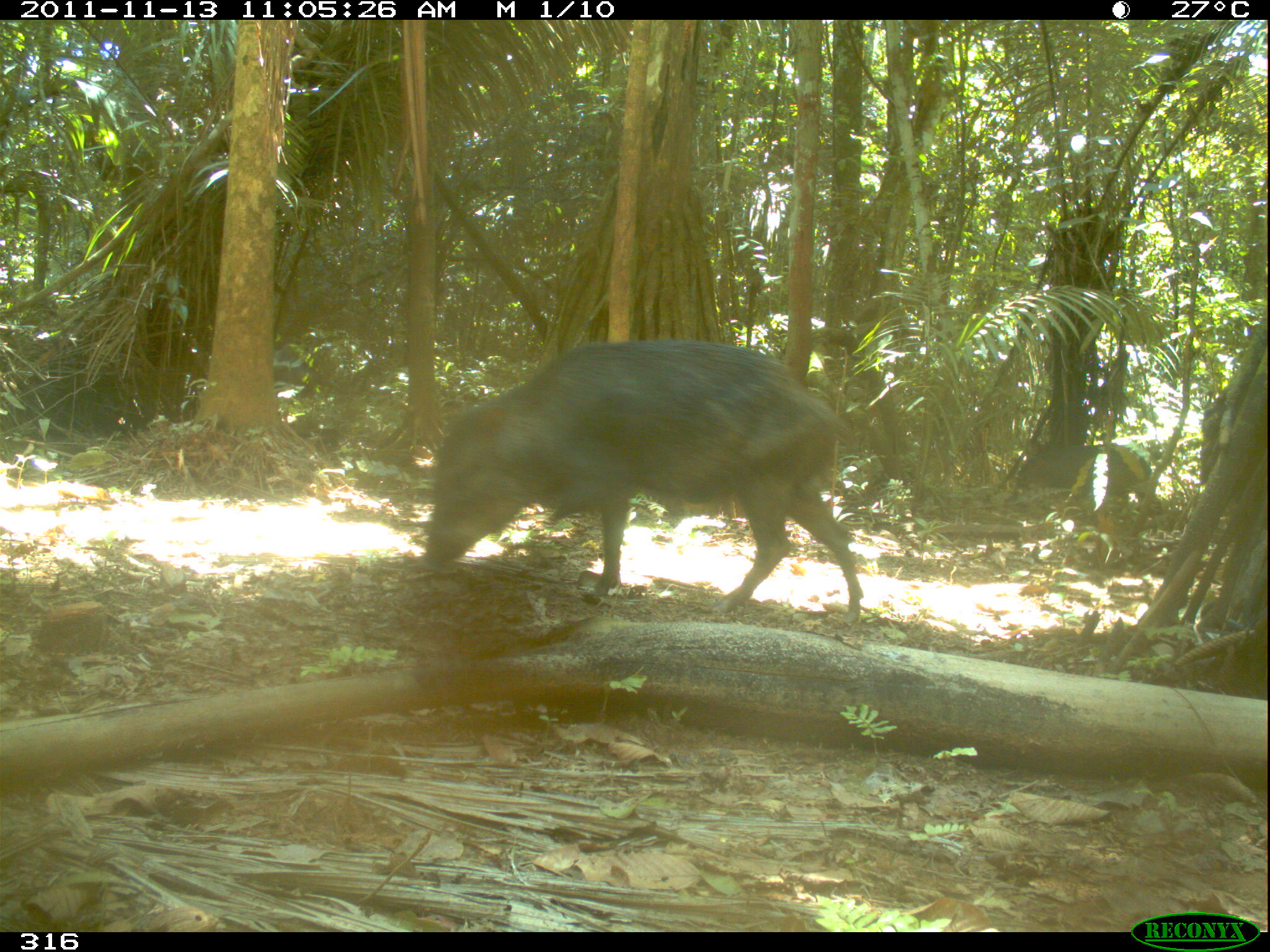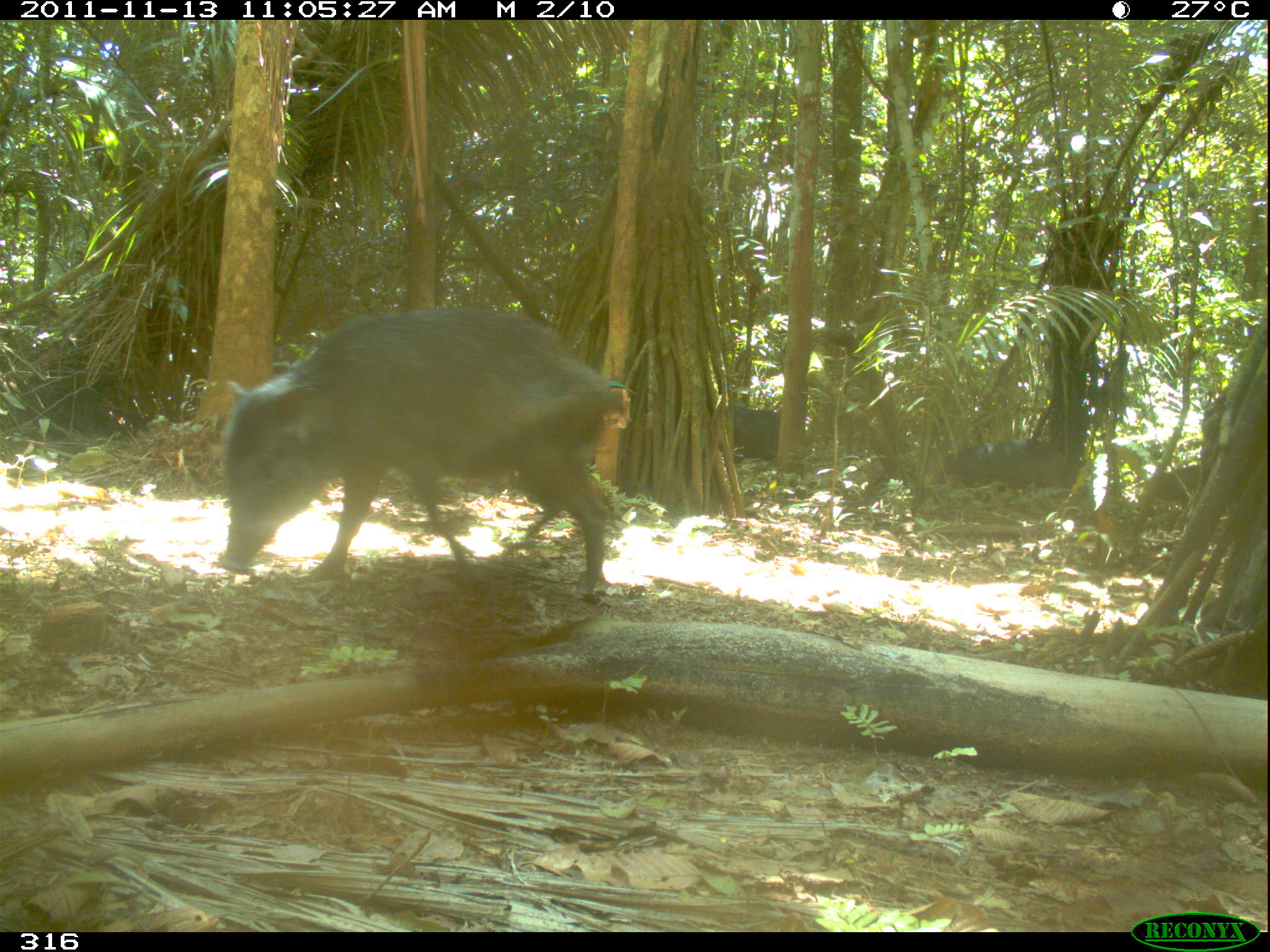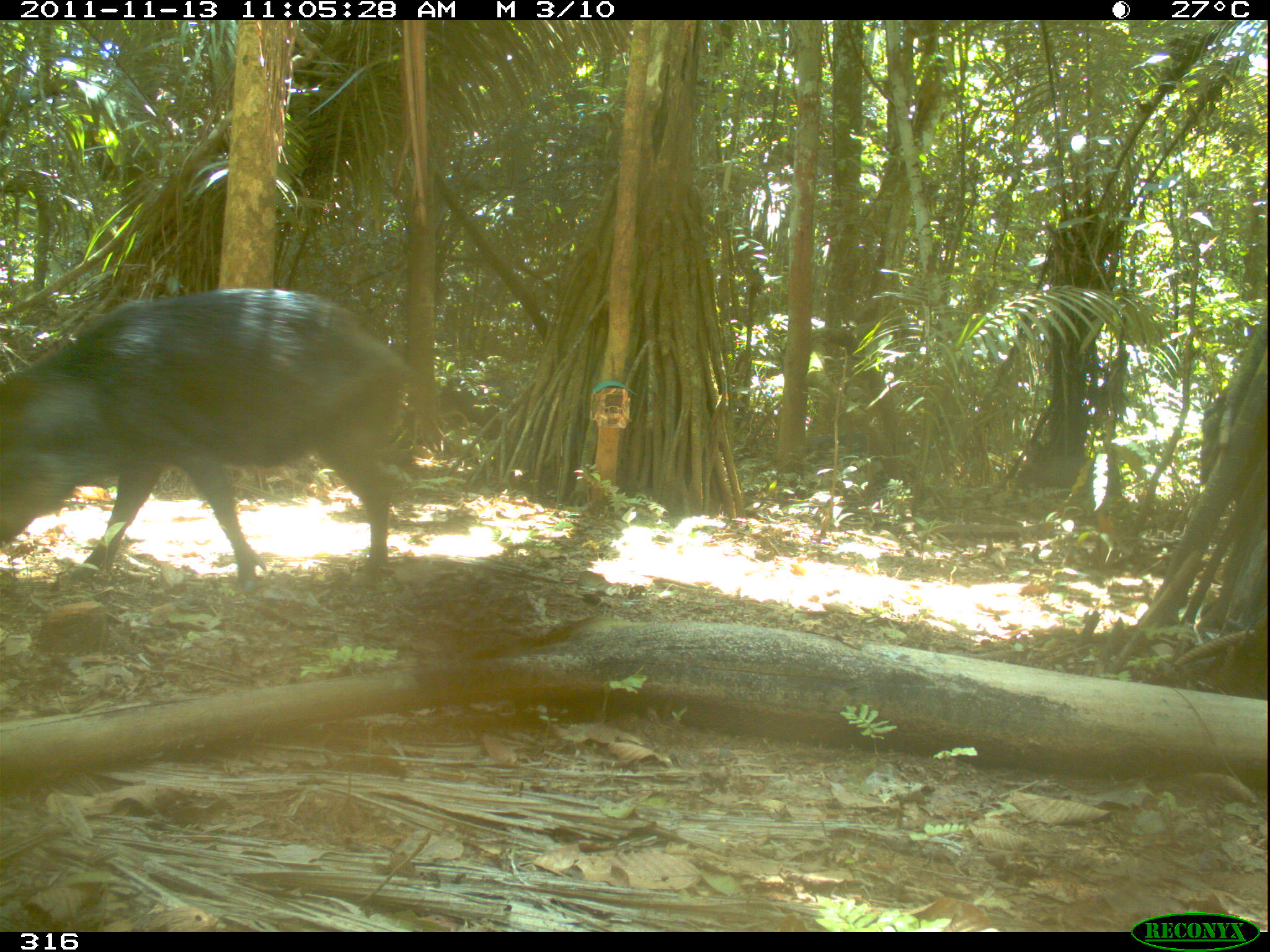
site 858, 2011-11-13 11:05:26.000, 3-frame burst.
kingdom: Animalia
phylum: Chordata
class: Mammalia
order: Artiodactyla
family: Tayassuidae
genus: Tayassu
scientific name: Tayassu pecari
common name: white-lipped peccary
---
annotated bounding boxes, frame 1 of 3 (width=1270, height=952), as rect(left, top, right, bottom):
tayassu pecari: rect(422, 338, 861, 621); rect(1011, 443, 1159, 519)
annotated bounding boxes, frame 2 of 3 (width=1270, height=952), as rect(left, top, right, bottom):
tayassu pecari: rect(215, 306, 621, 596); rect(931, 439, 1074, 496); rect(1138, 464, 1209, 506); rect(732, 407, 780, 460)